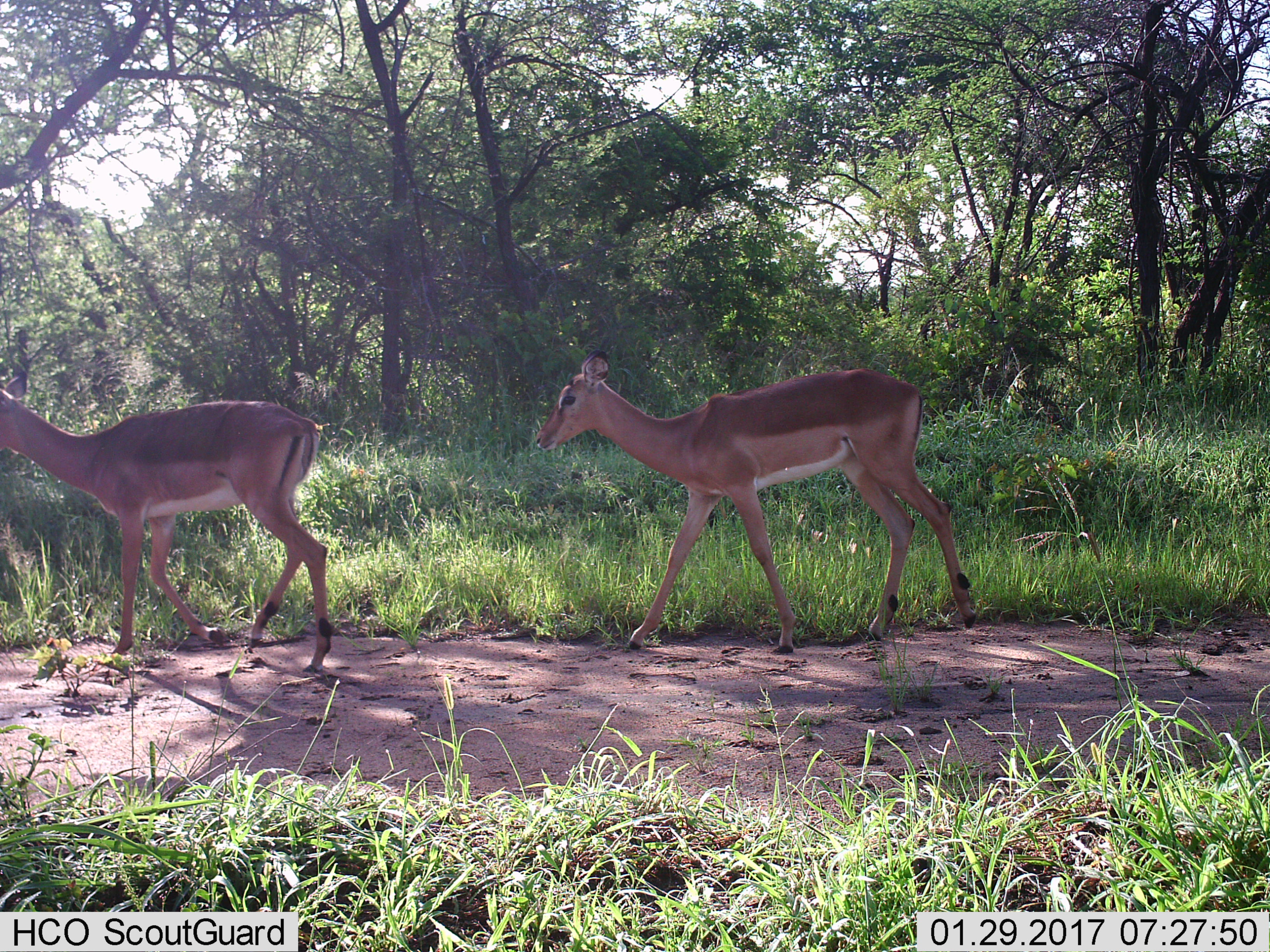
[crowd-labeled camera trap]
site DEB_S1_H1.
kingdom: Animalia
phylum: Chordata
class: Mammalia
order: Artiodactyla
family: Bovidae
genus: Aepyceros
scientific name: Aepyceros melampus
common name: impala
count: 2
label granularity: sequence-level